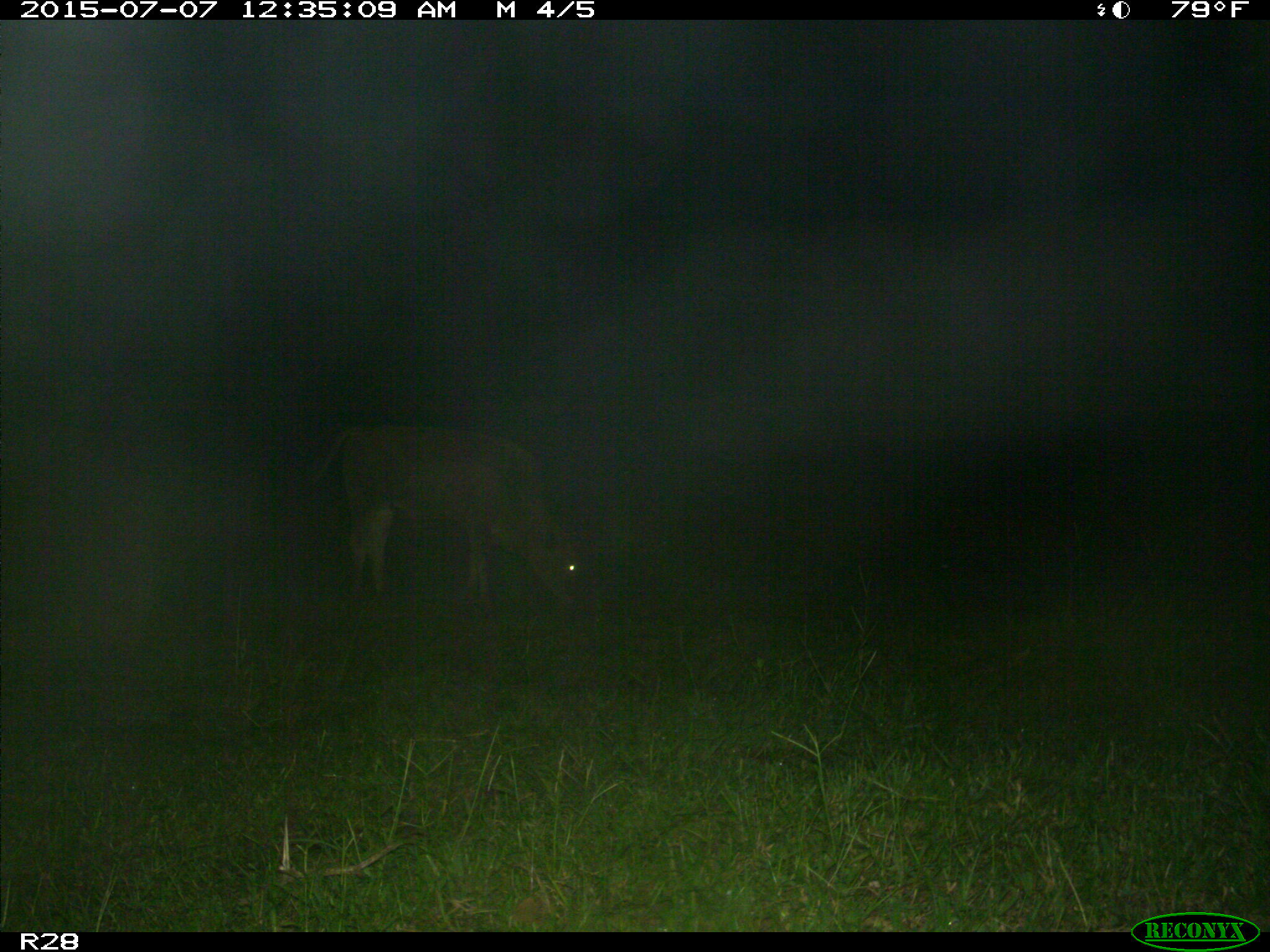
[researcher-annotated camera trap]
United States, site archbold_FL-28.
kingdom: Animalia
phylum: Chordata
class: Mammalia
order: Artiodactyla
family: Bovidae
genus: Bos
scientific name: Bos taurus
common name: domestic cow